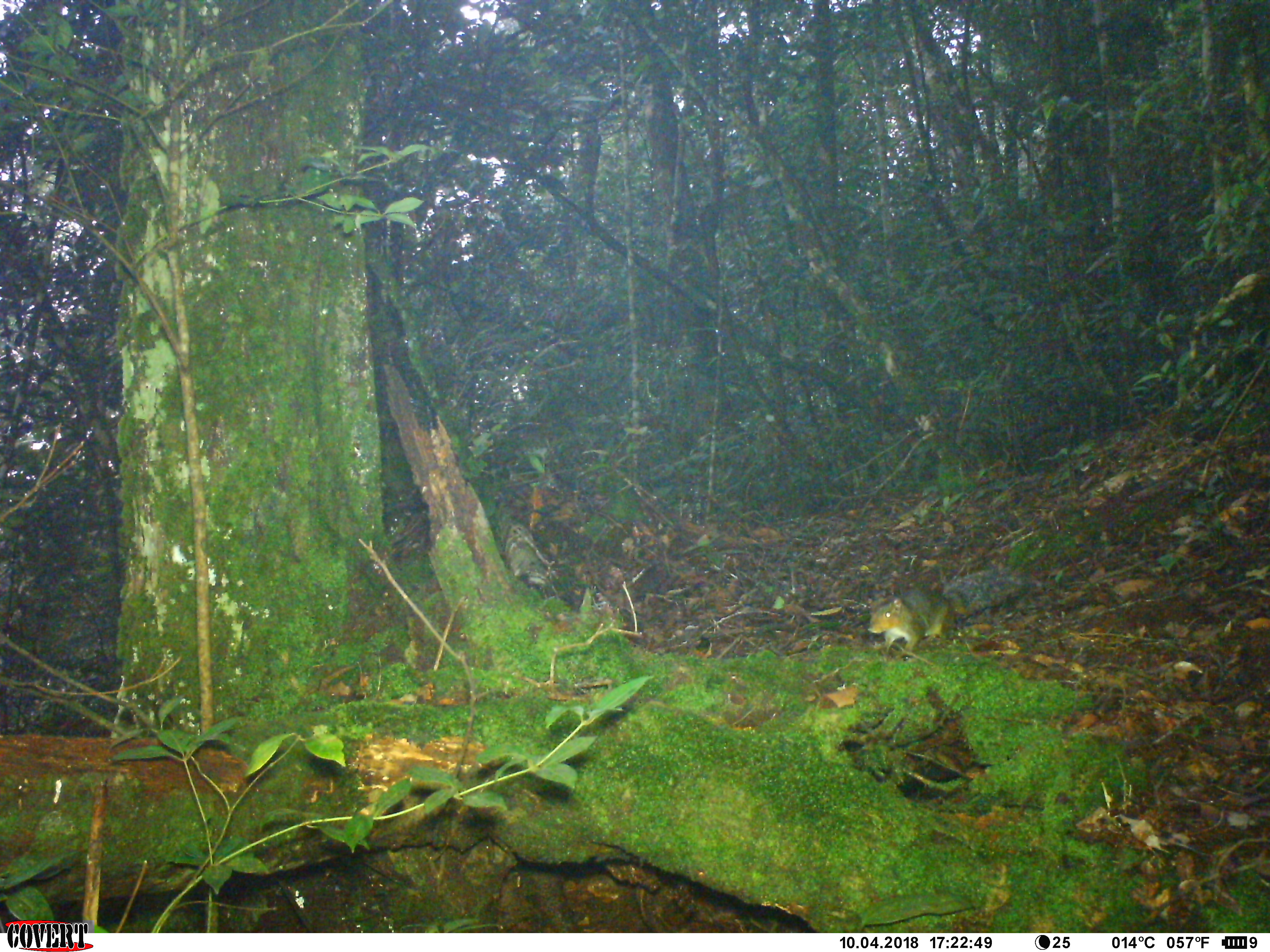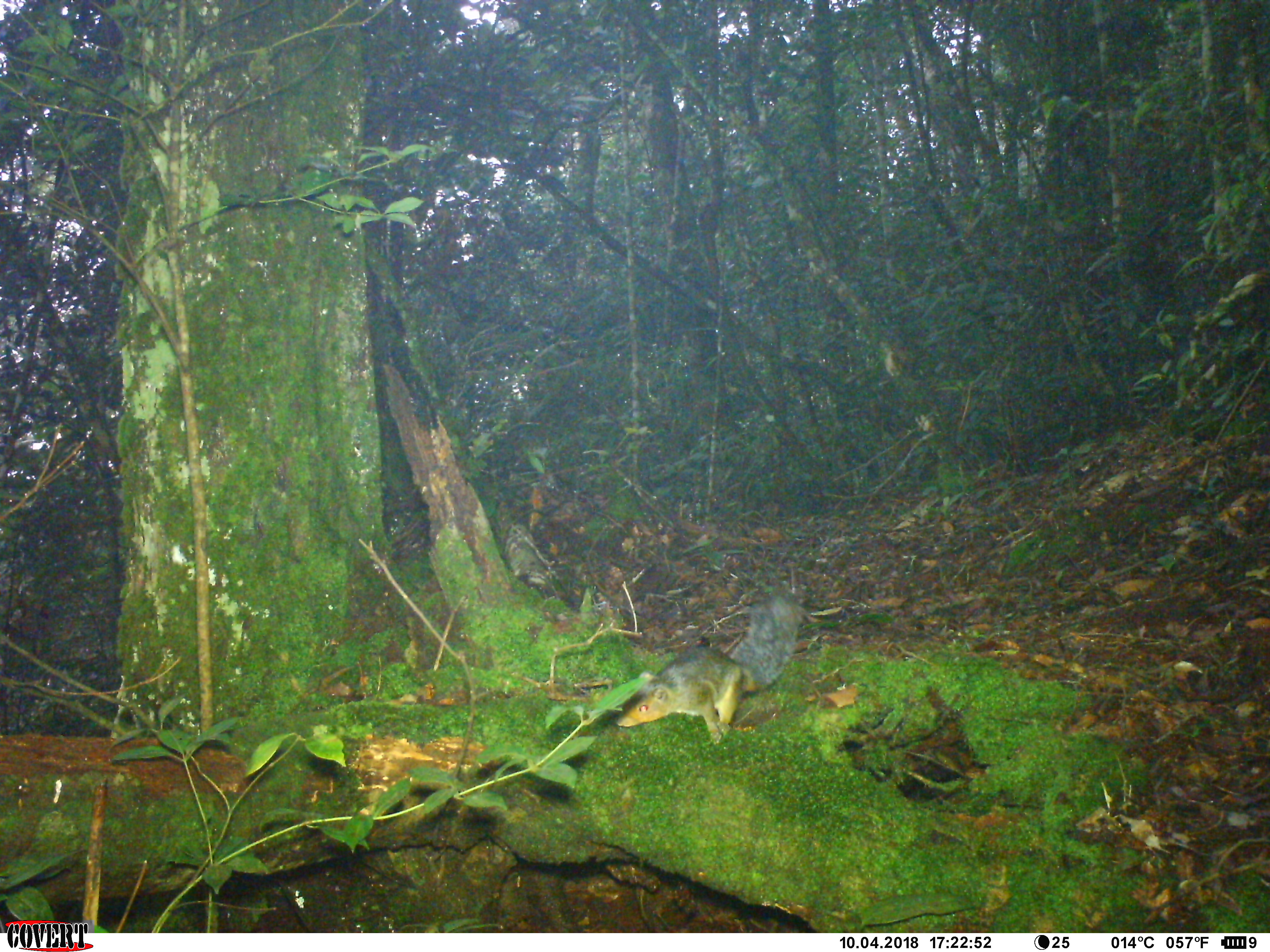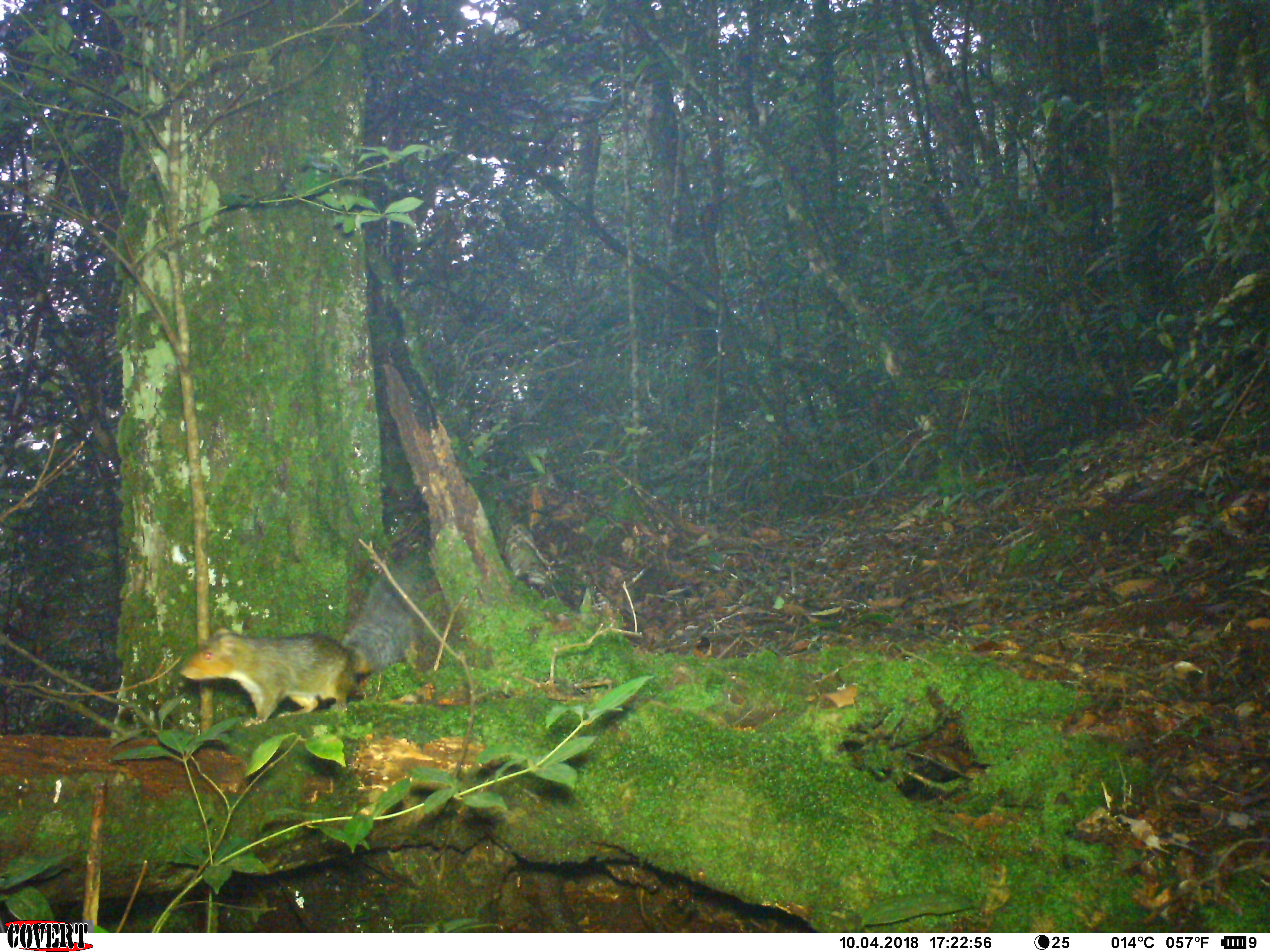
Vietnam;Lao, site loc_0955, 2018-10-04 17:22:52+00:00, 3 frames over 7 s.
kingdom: Animalia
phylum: Chordata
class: Mammalia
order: Rodentia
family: Sciuridae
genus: Dremomys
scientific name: Dremomys rufigenis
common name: red-cheeked squirrel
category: red cheeked squirrel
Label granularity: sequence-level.